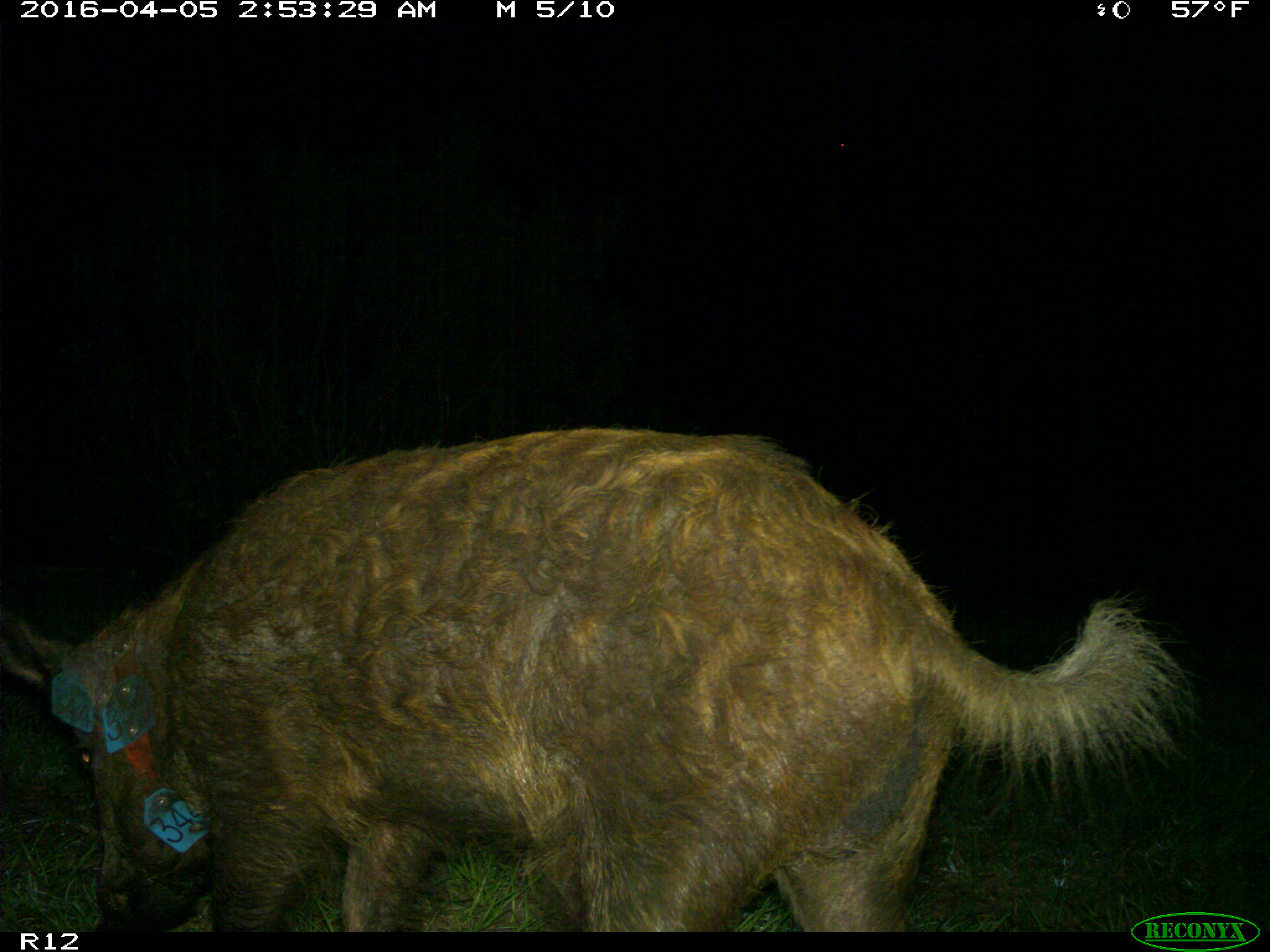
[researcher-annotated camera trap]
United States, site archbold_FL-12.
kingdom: Animalia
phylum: Chordata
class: Mammalia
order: Artiodactyla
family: Suidae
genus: Sus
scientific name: Sus scrofa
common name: wild boar